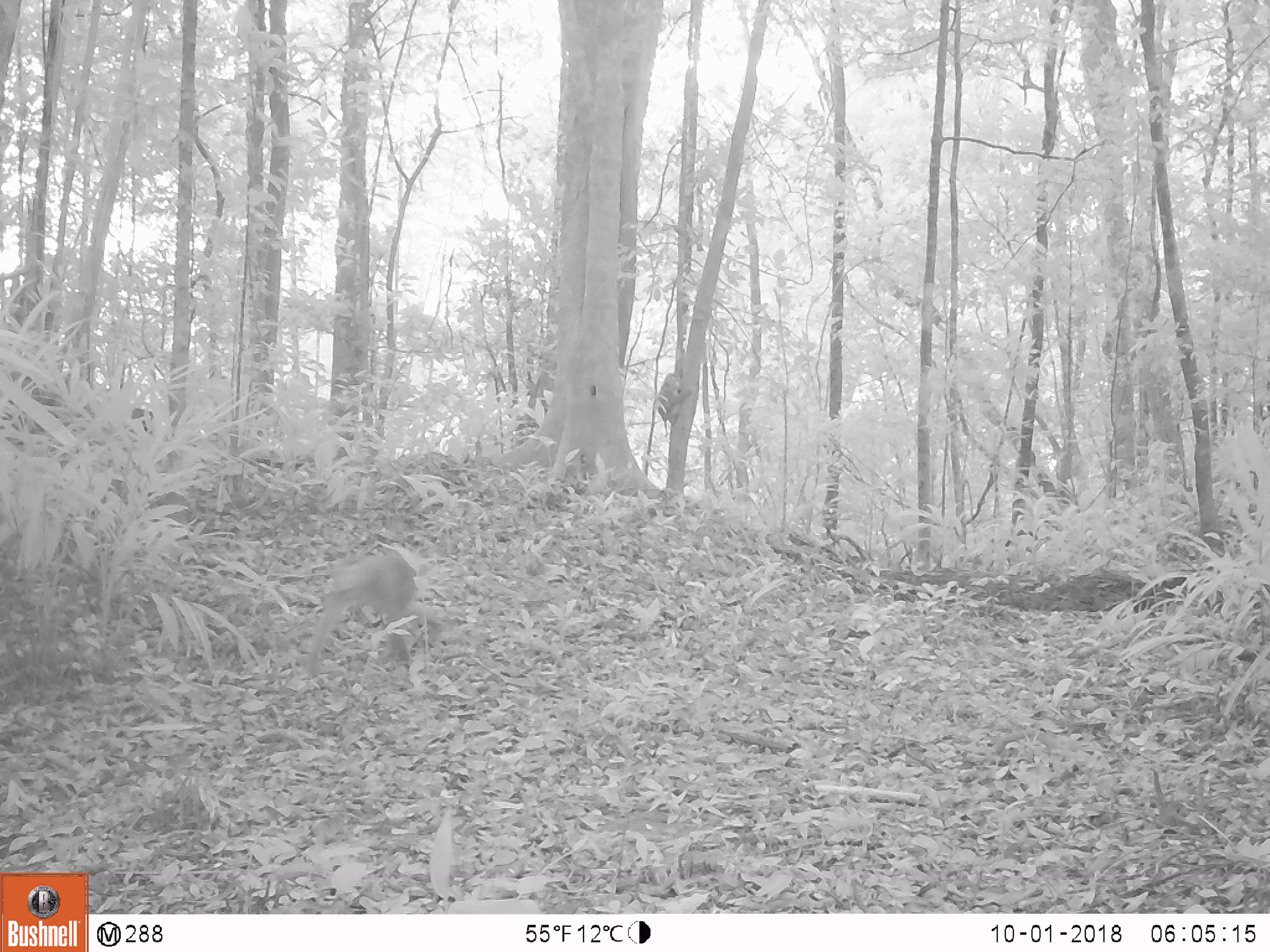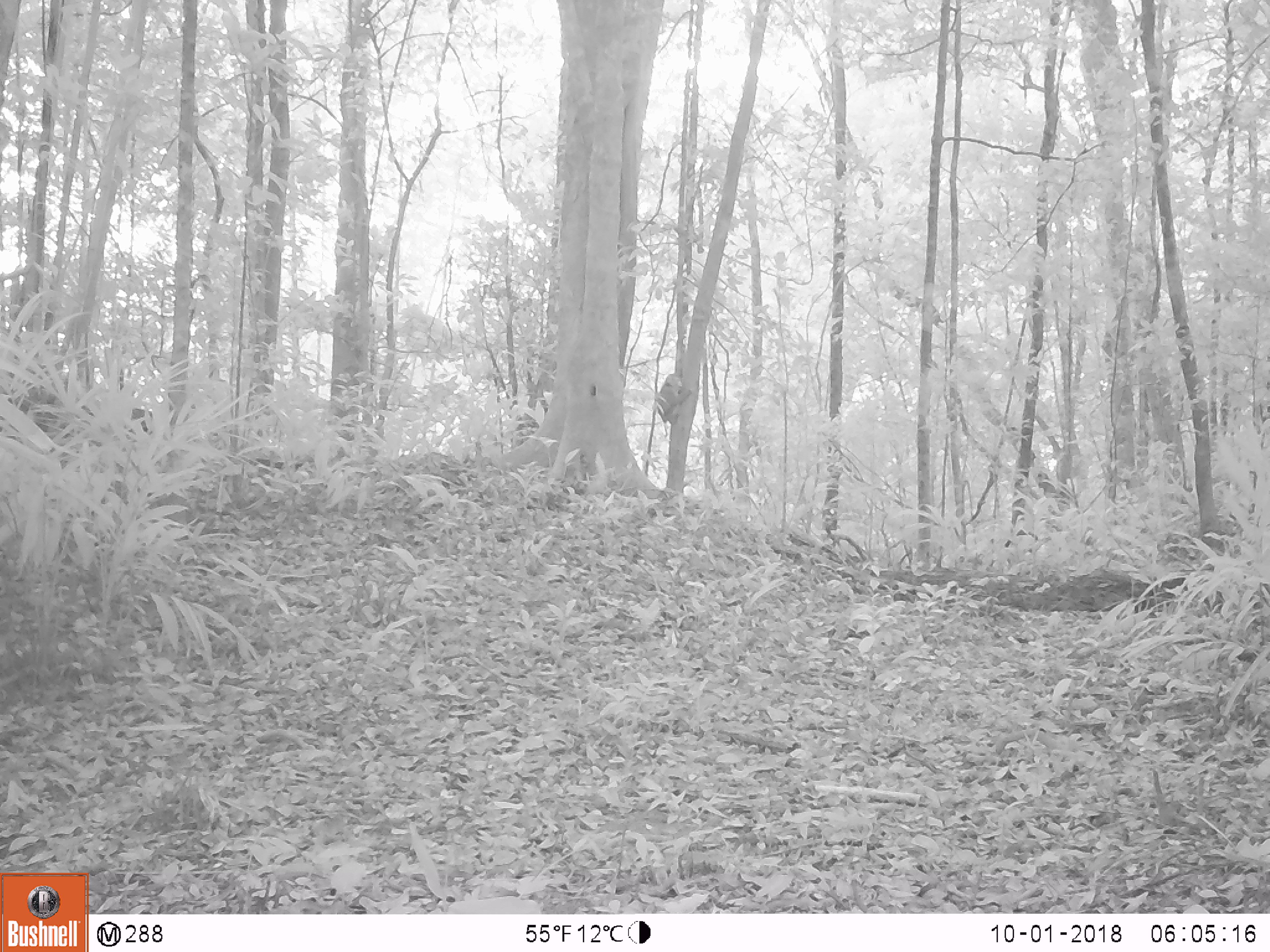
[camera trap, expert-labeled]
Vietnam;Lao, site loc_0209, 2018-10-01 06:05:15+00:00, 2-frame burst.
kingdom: Animalia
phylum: Chordata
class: Mammalia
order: Primates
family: Cercopithecidae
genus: Macaca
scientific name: Macaca nemestrina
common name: pig-tailed macaque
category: pig tailed macaque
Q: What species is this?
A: Pig tailed macaque (pig-tailed macaque) (Macaca nemestrina).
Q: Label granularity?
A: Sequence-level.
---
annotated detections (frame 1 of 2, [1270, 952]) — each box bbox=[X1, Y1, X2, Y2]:
pig tailed macaque: bbox=[298, 550, 444, 677]; bbox=[655, 373, 691, 436]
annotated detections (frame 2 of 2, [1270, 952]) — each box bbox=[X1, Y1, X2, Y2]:
pig tailed macaque: bbox=[655, 372, 692, 437]